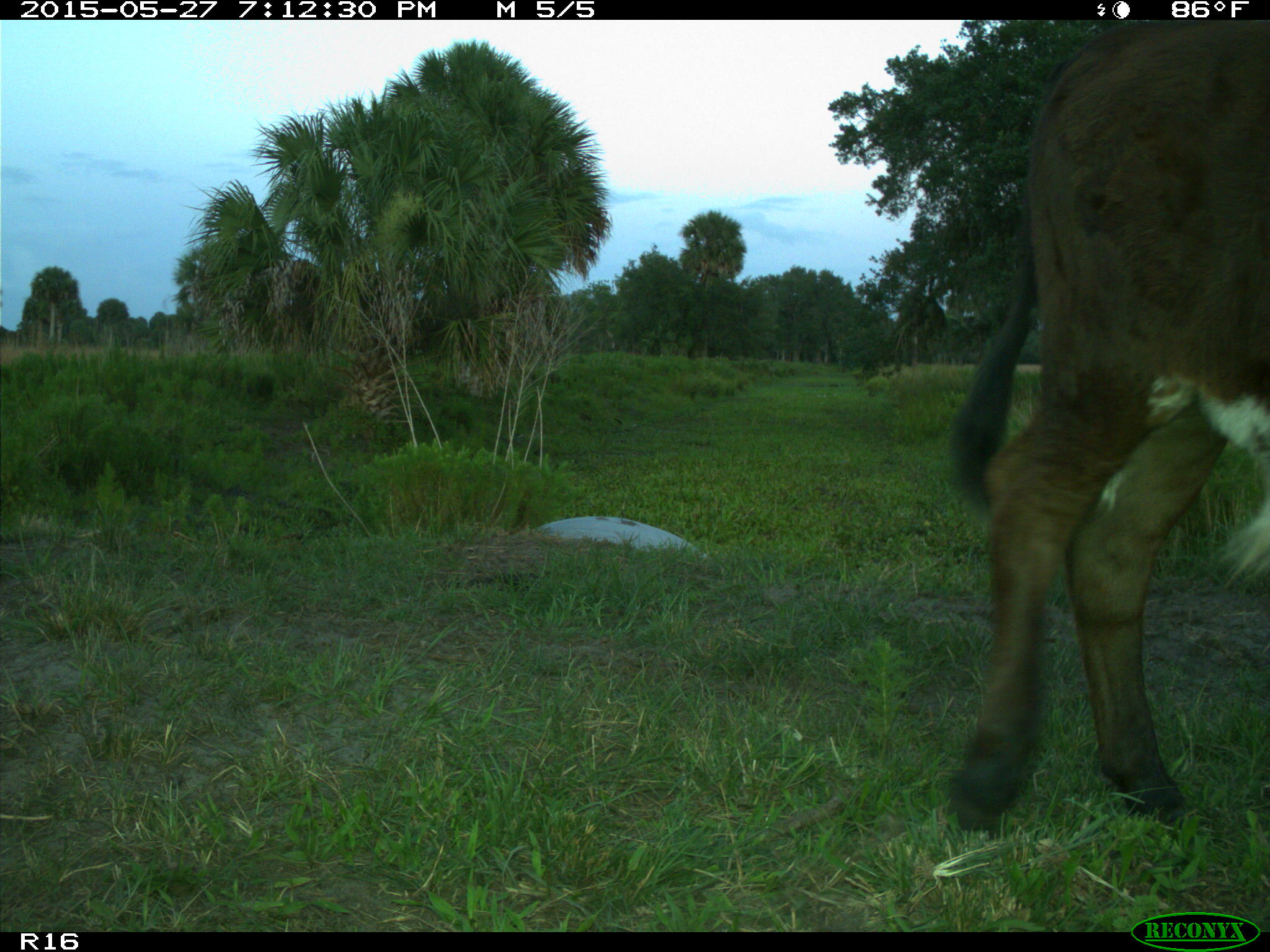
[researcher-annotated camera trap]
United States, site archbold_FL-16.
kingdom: Animalia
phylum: Chordata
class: Mammalia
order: Artiodactyla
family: Bovidae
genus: Bos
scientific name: Bos taurus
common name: domestic cow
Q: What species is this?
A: Bos taurus (domestic cow).